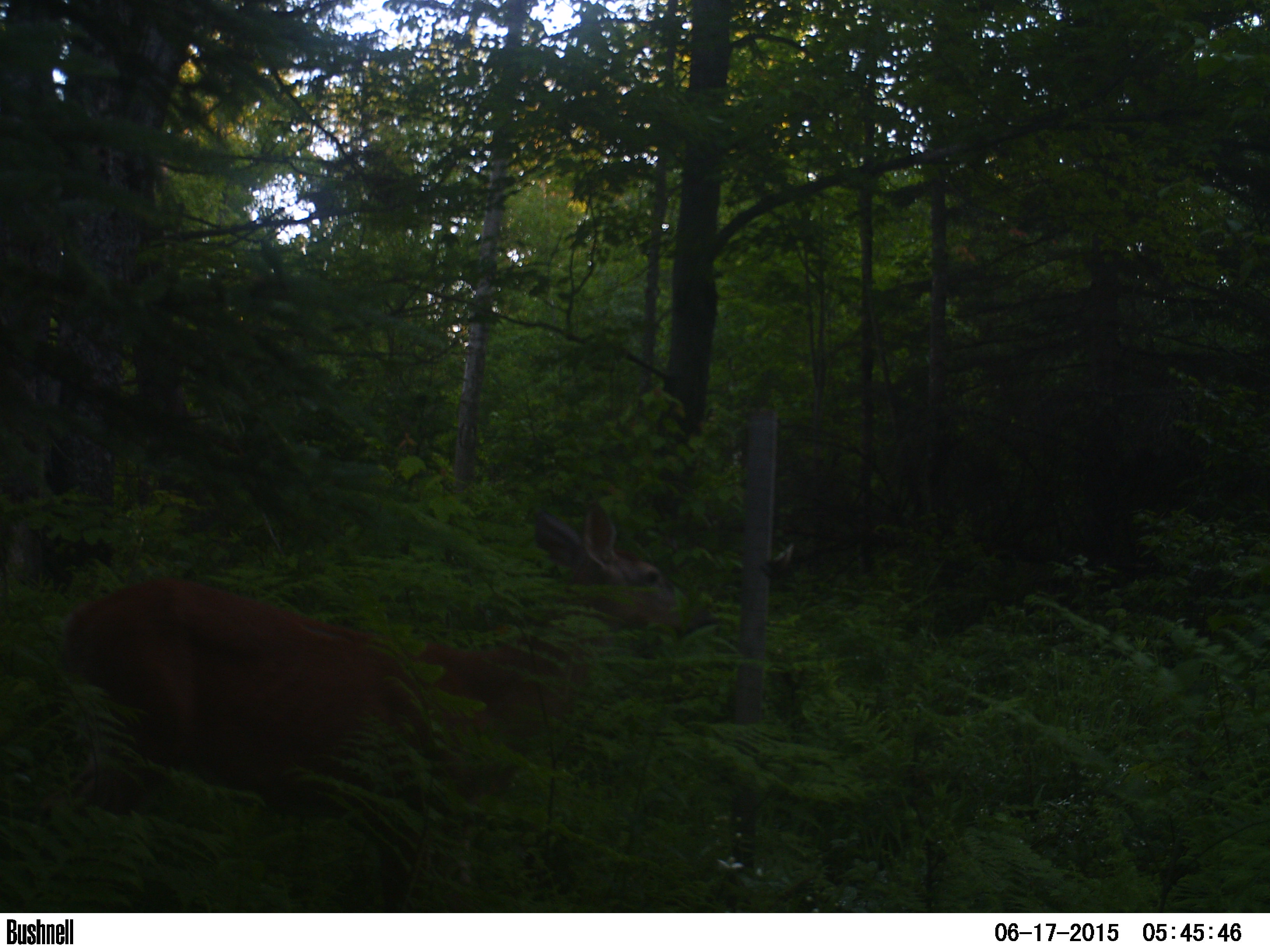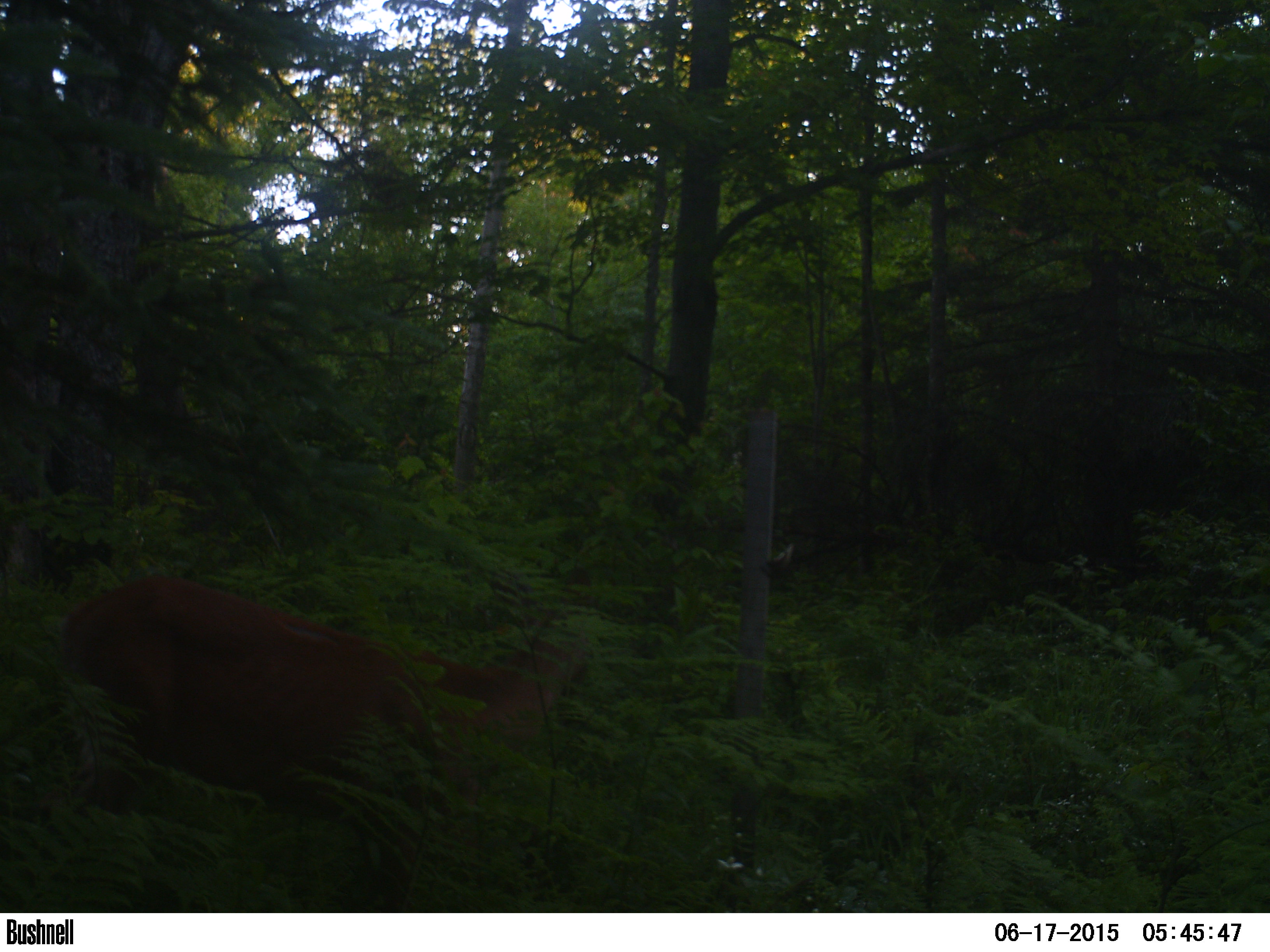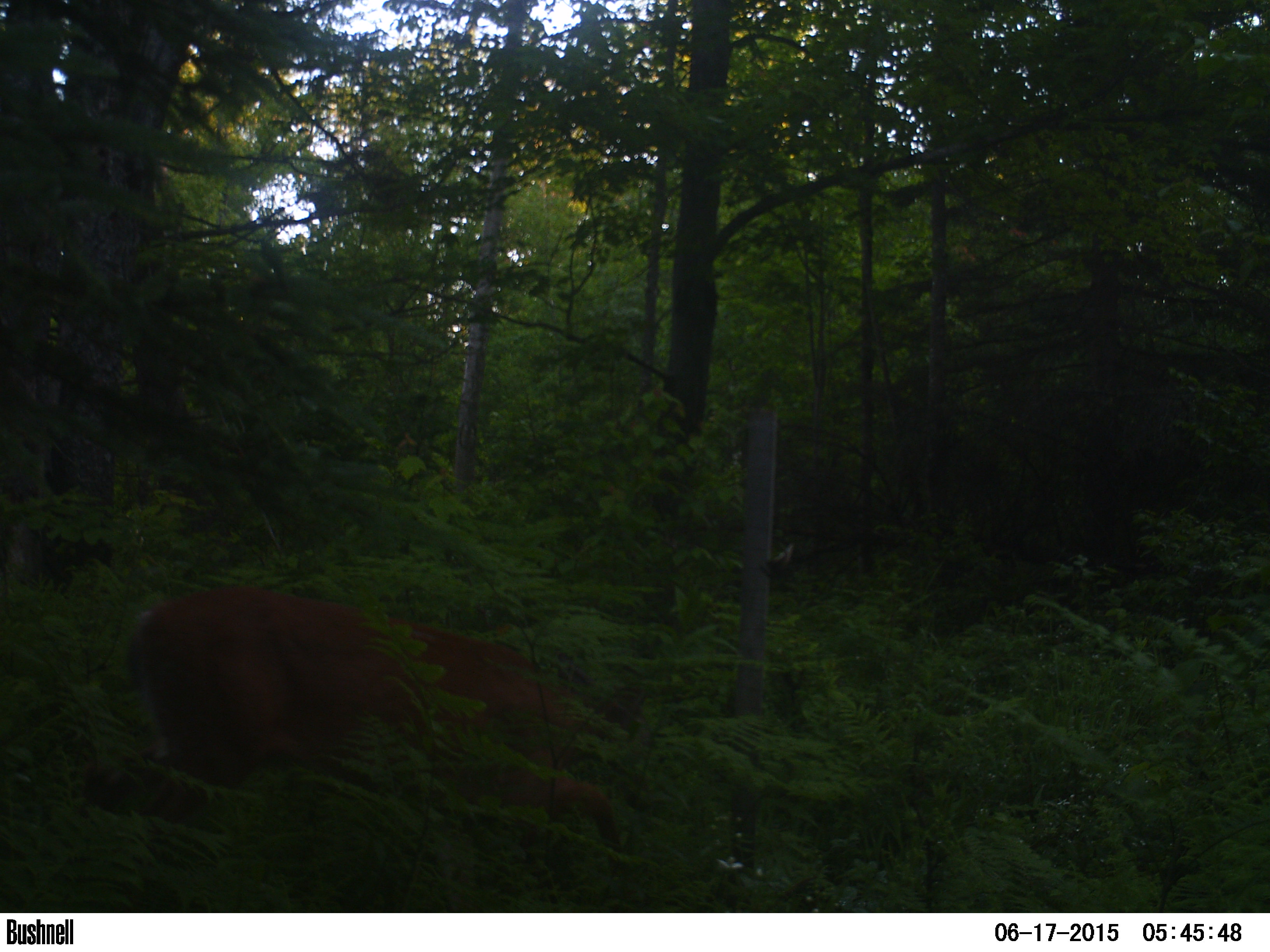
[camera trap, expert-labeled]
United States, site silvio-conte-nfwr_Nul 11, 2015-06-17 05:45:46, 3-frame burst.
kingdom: Animalia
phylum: Chordata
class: Mammalia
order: Artiodactyla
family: Cervidae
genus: Odocoileus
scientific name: Odocoileus virginianus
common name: white-tailed deer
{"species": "white-tailed deer (Odocoileus virginianus)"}